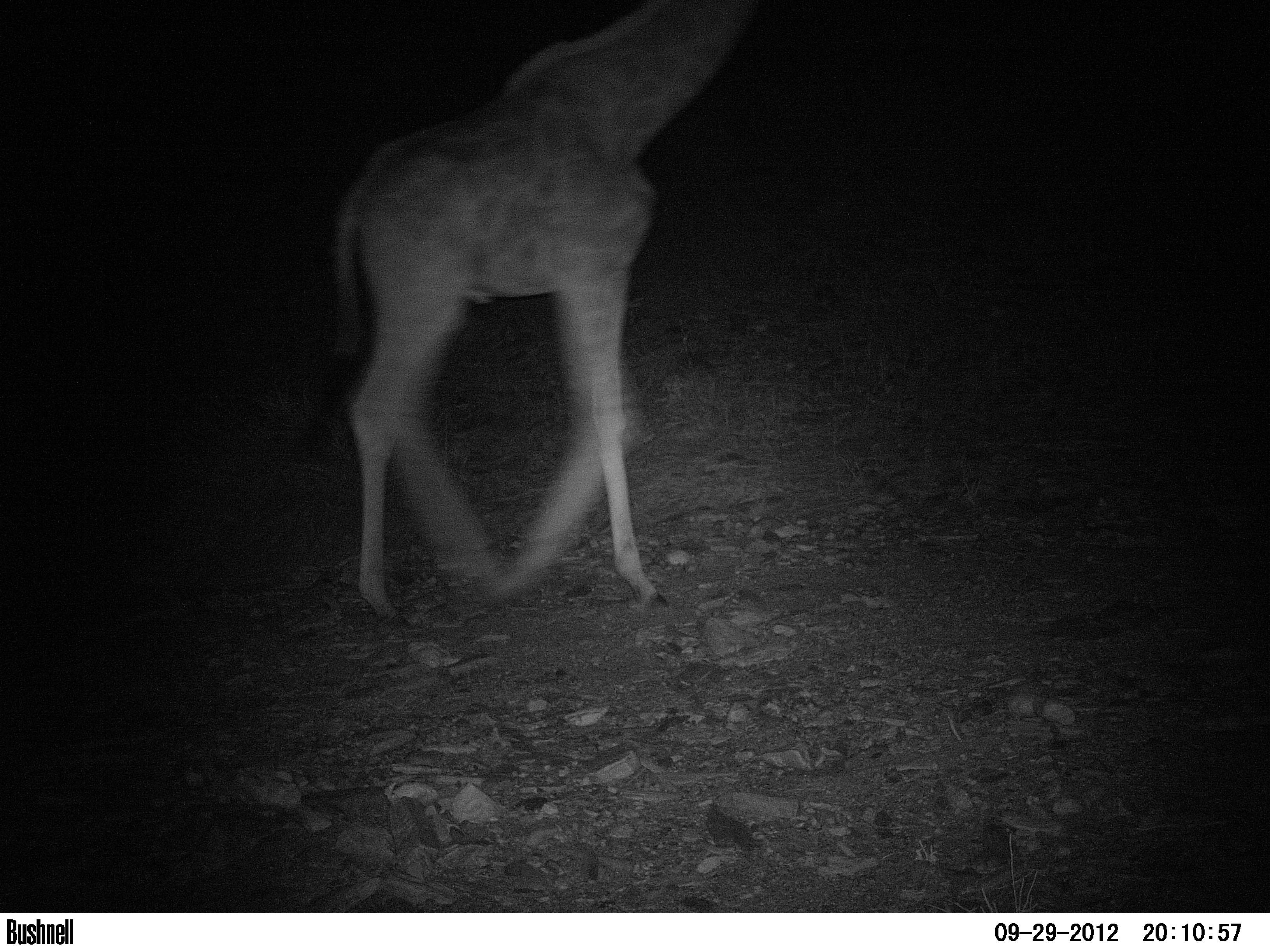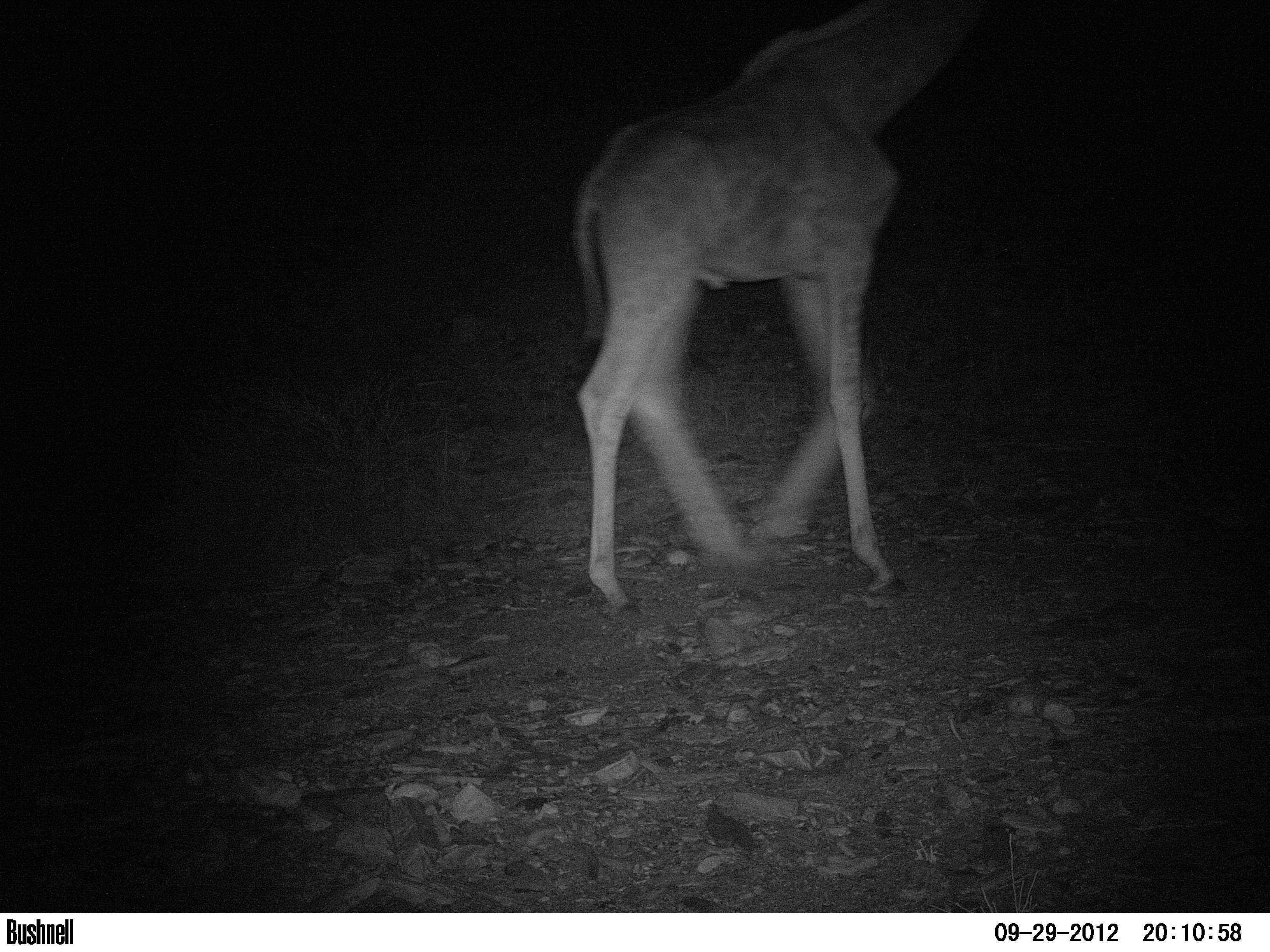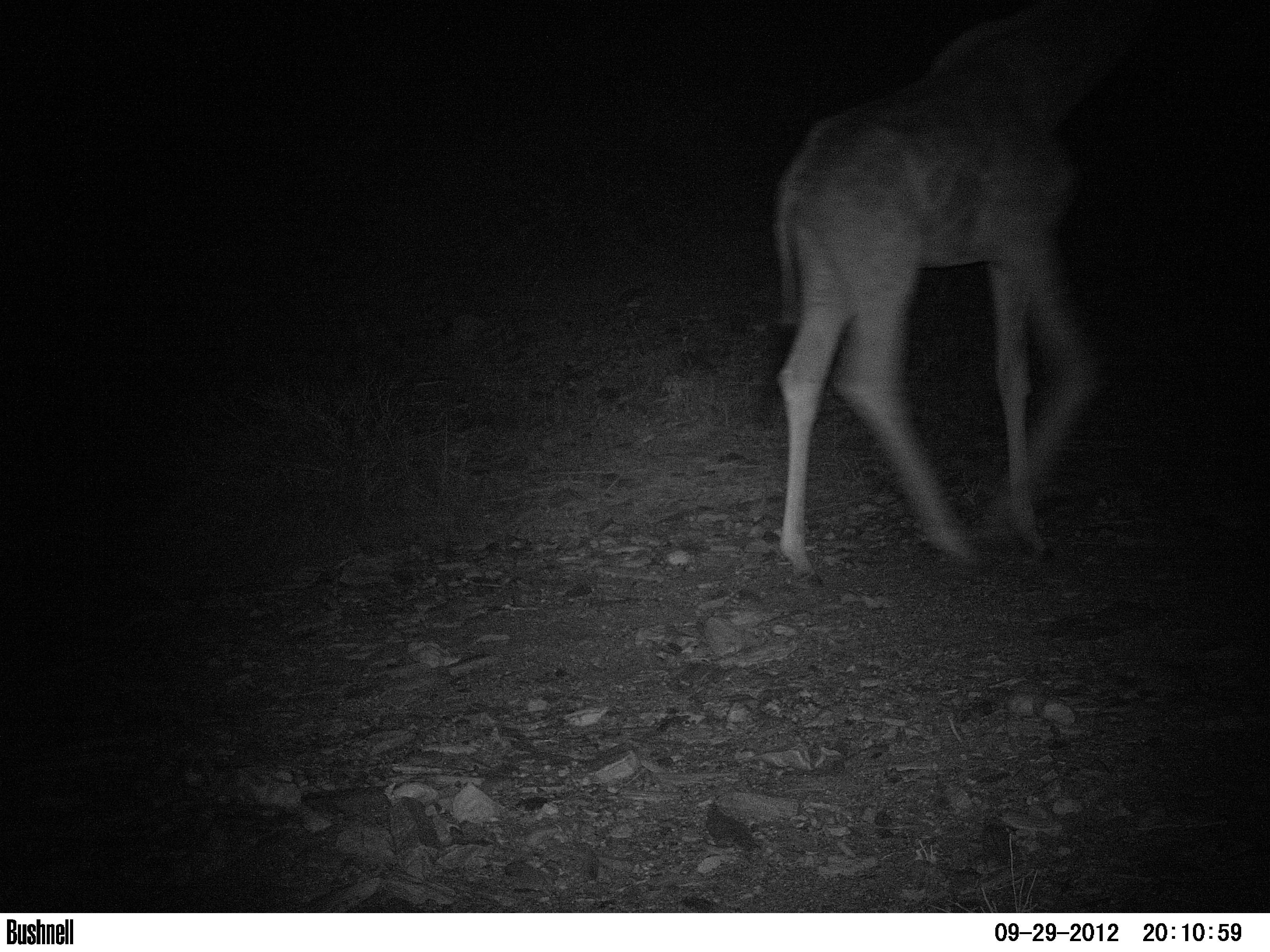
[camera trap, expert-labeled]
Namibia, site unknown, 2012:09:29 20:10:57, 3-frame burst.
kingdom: Animalia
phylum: Chordata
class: Mammalia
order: Artiodactyla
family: Giraffidae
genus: Giraffa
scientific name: Giraffa camelopardalis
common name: giraffe